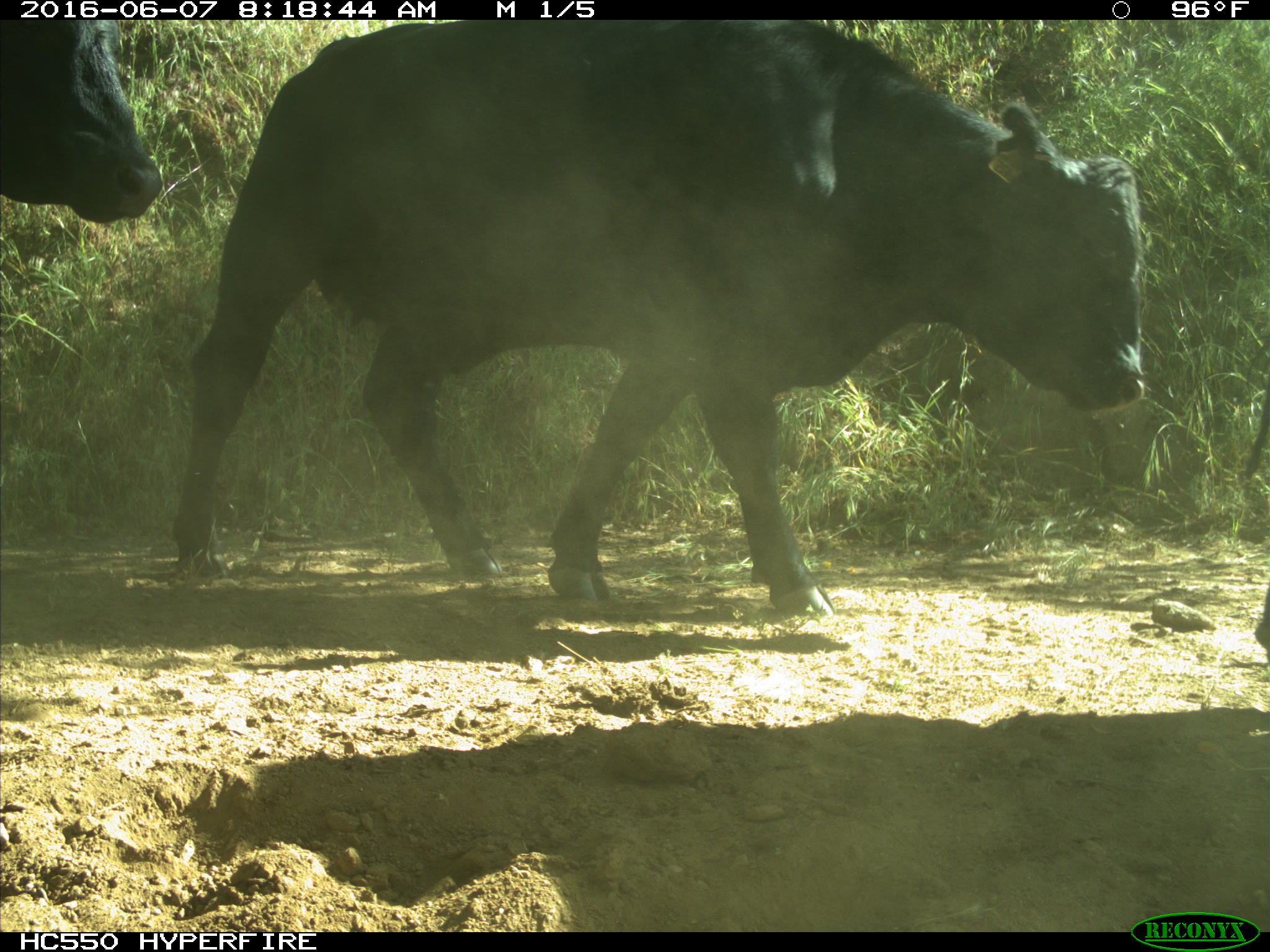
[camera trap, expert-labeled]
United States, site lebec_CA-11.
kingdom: Animalia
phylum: Chordata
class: Mammalia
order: Artiodactyla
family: Bovidae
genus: Bos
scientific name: Bos taurus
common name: domestic cow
Bos taurus (domestic cow).